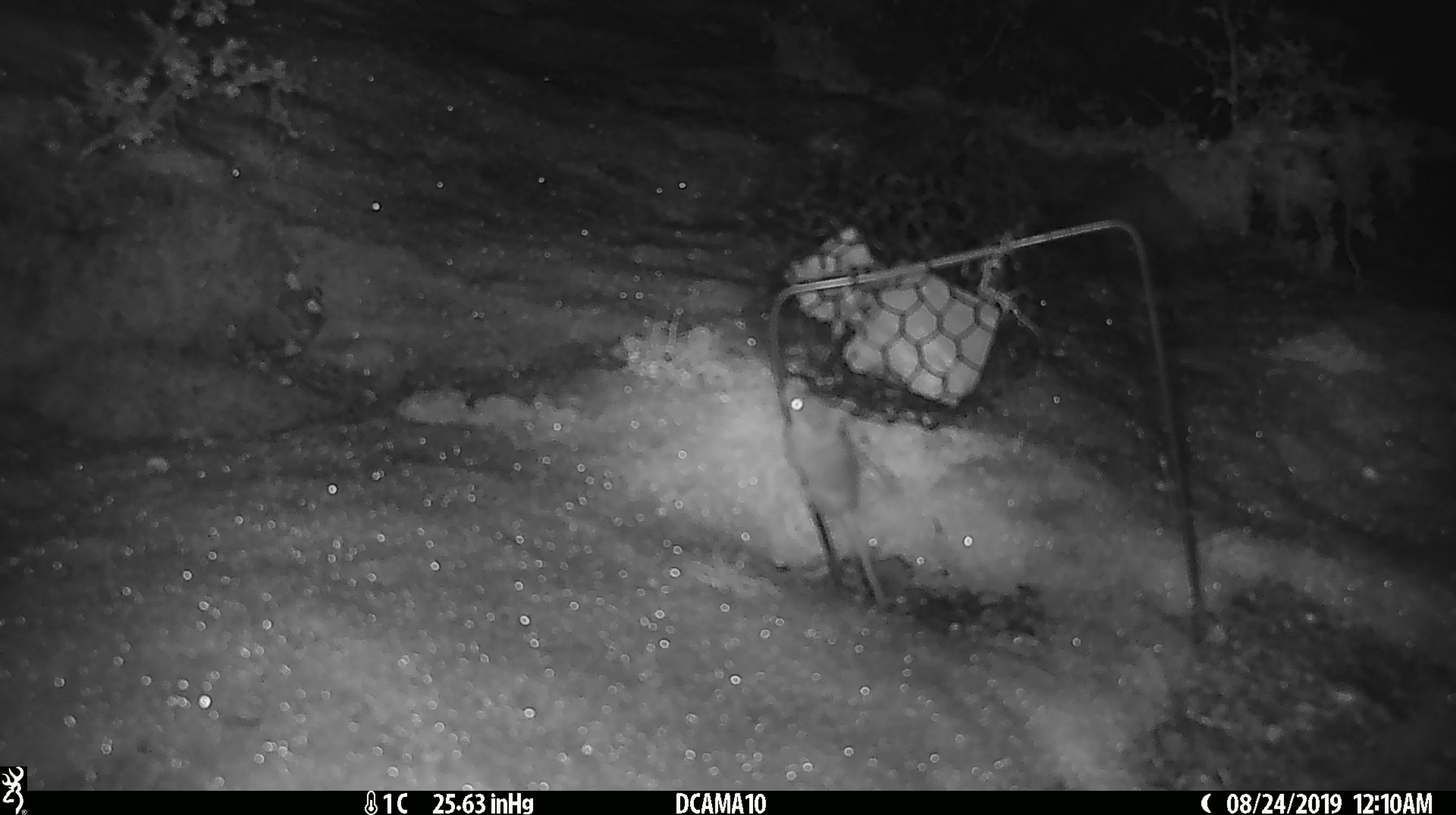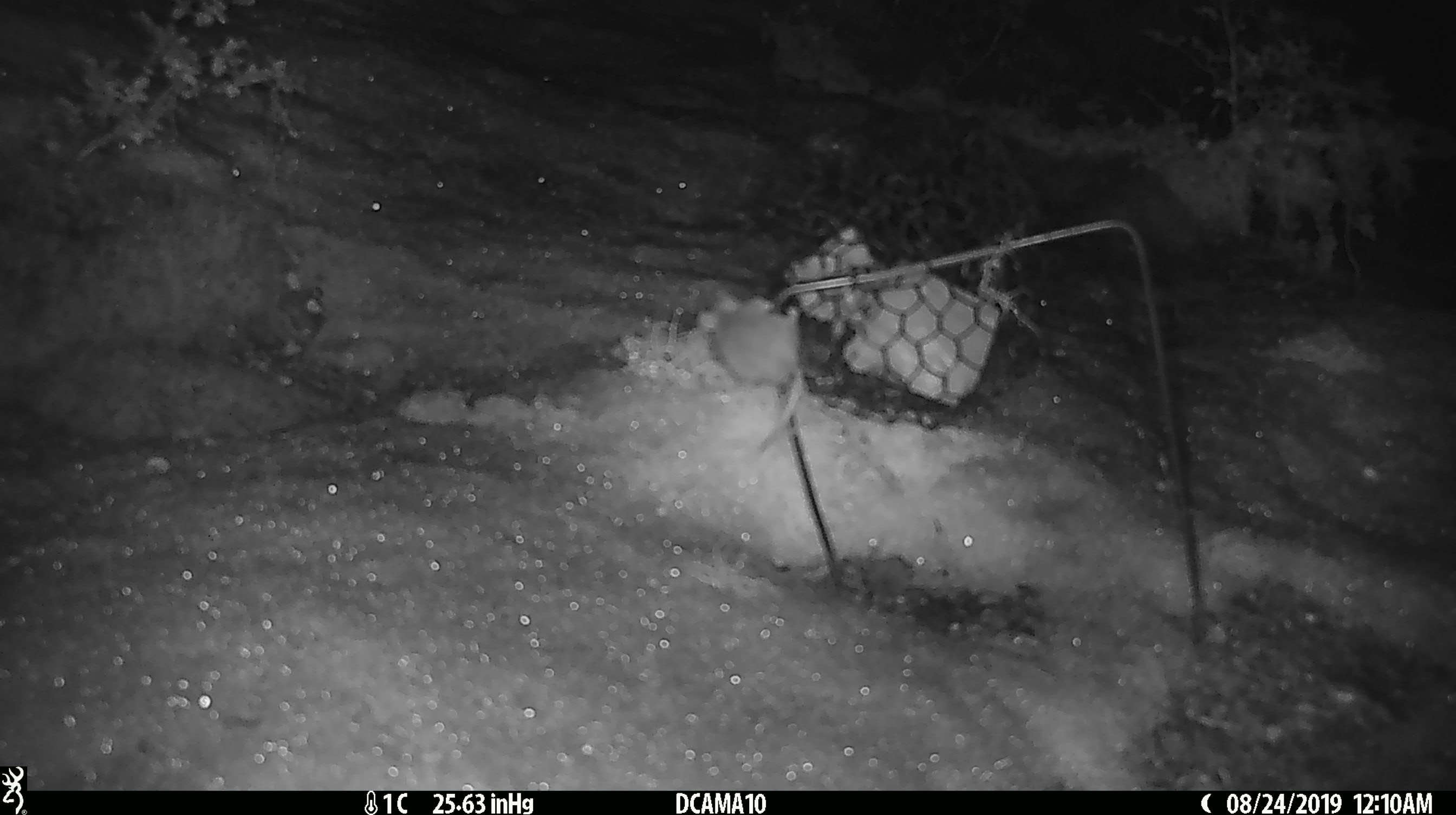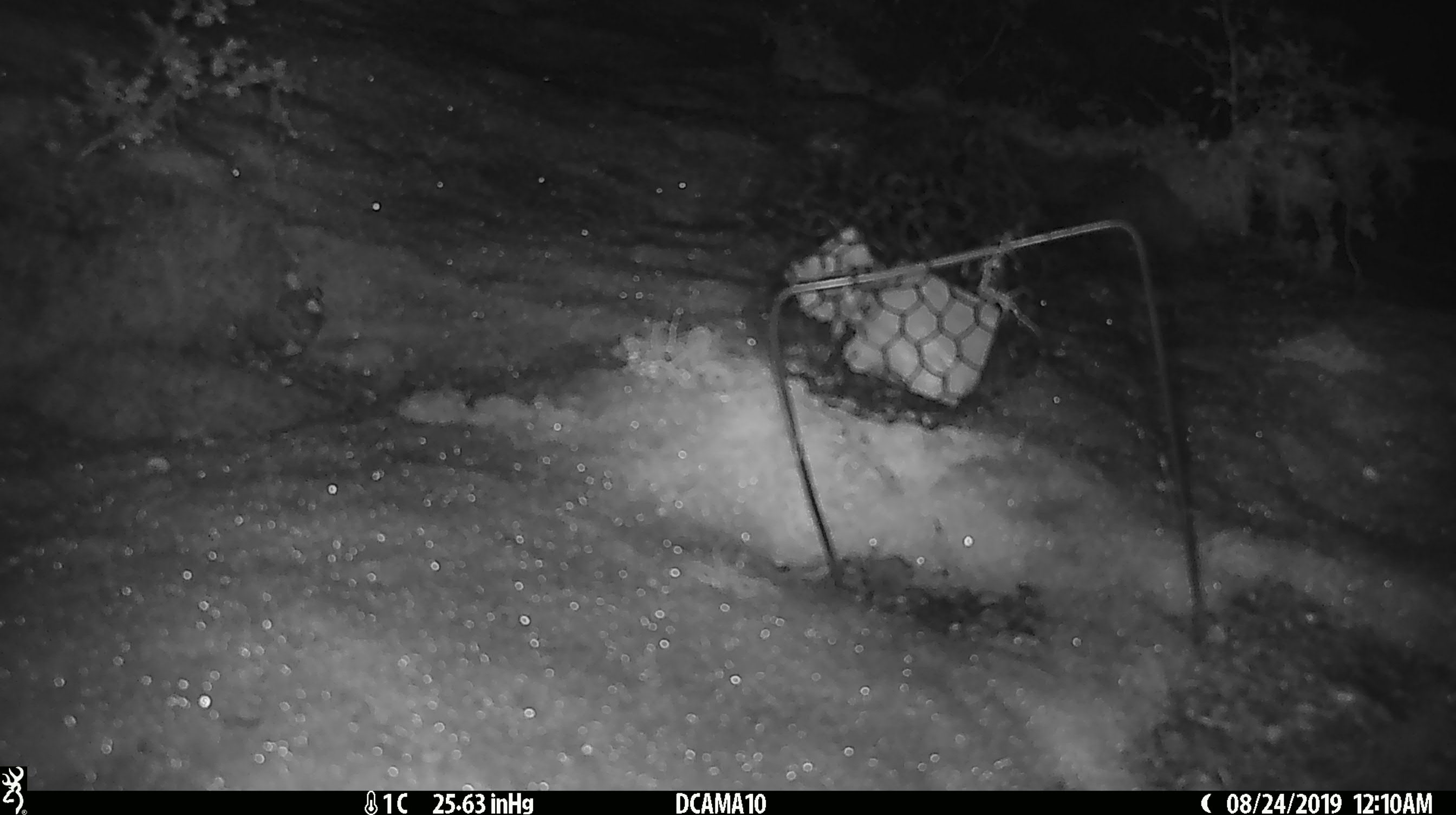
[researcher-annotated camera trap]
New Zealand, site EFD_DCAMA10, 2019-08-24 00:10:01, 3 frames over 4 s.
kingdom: Animalia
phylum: Chordata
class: Mammalia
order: Rodentia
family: Muridae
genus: Mus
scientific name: Mus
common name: mouse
Mouse (Mus).